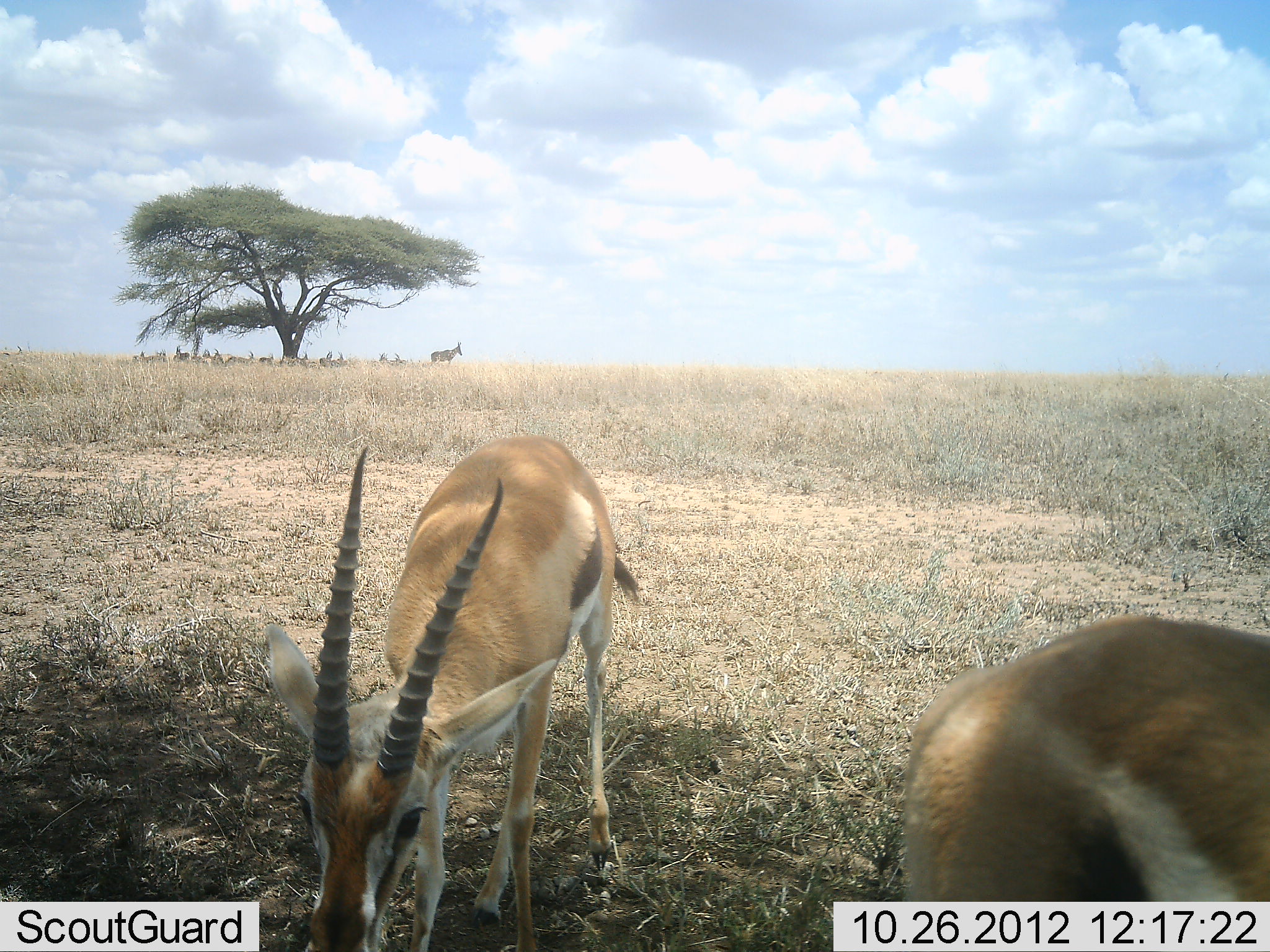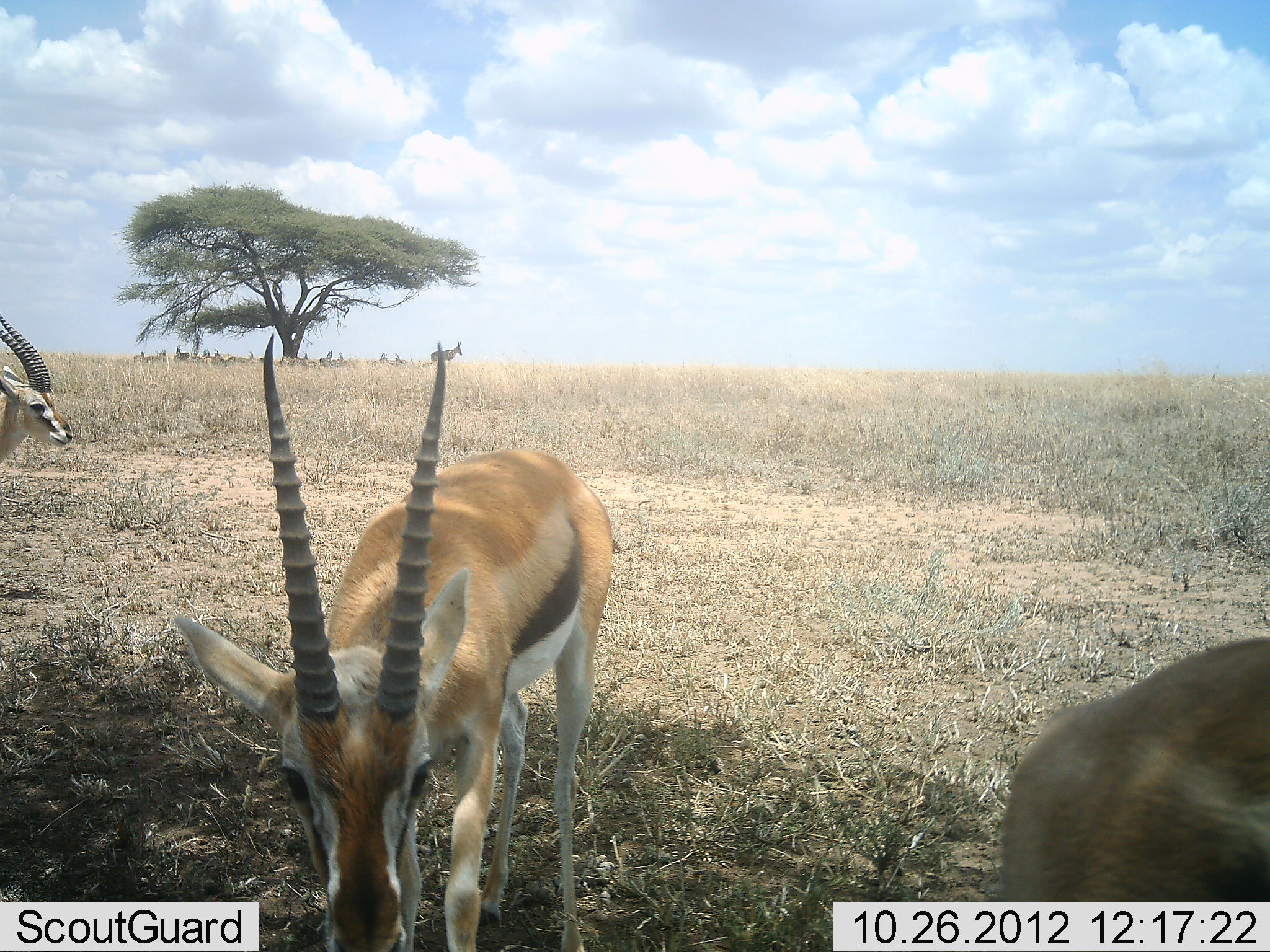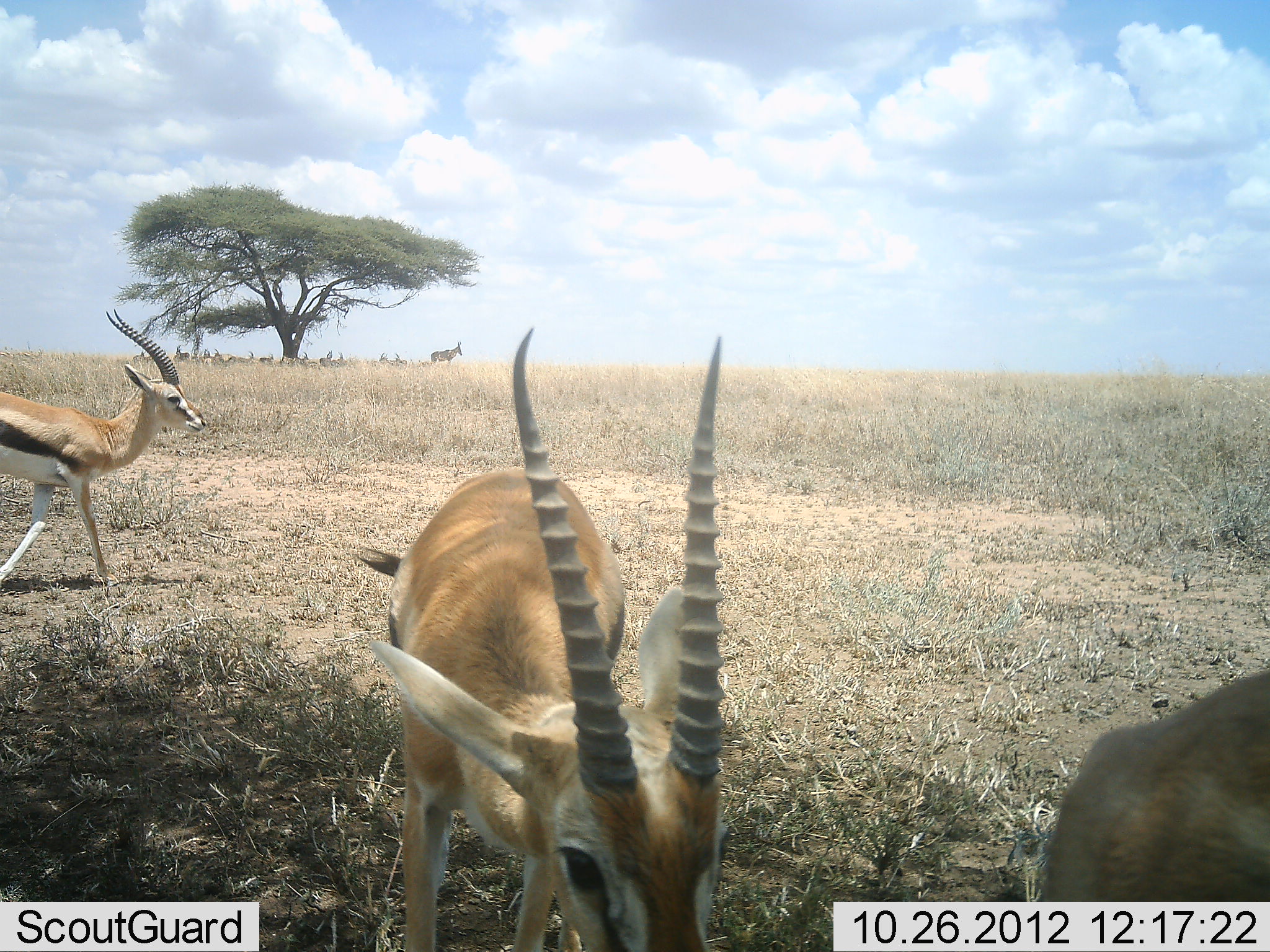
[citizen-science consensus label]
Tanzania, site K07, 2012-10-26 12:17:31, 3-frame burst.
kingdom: Animalia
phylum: Chordata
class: Mammalia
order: Artiodactyla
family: Bovidae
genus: Eudorcas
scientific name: Eudorcas thomsonii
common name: thomson's gazelle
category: gazellethomsons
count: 3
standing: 54%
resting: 8%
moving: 77%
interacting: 0%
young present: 0%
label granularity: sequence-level